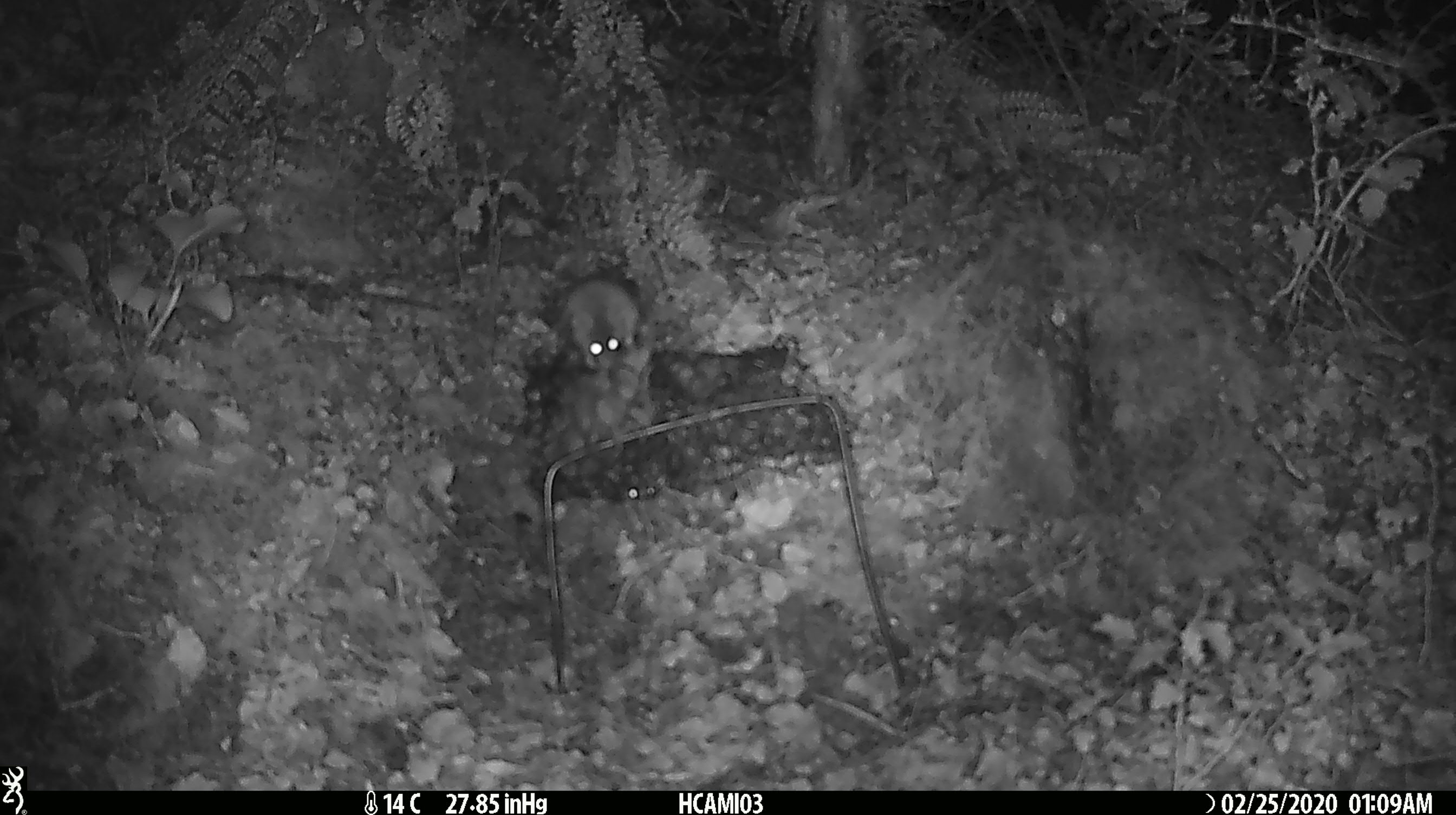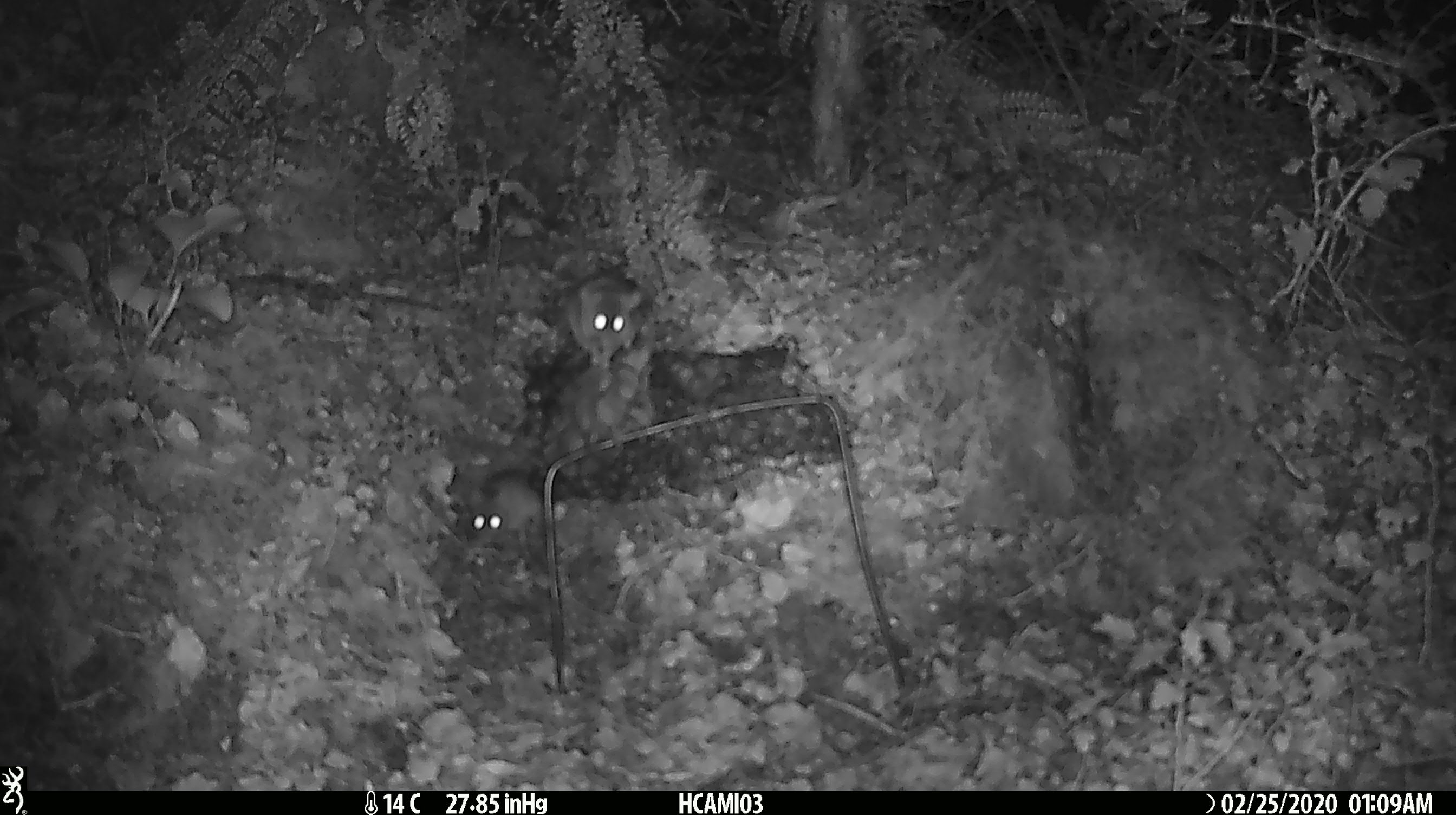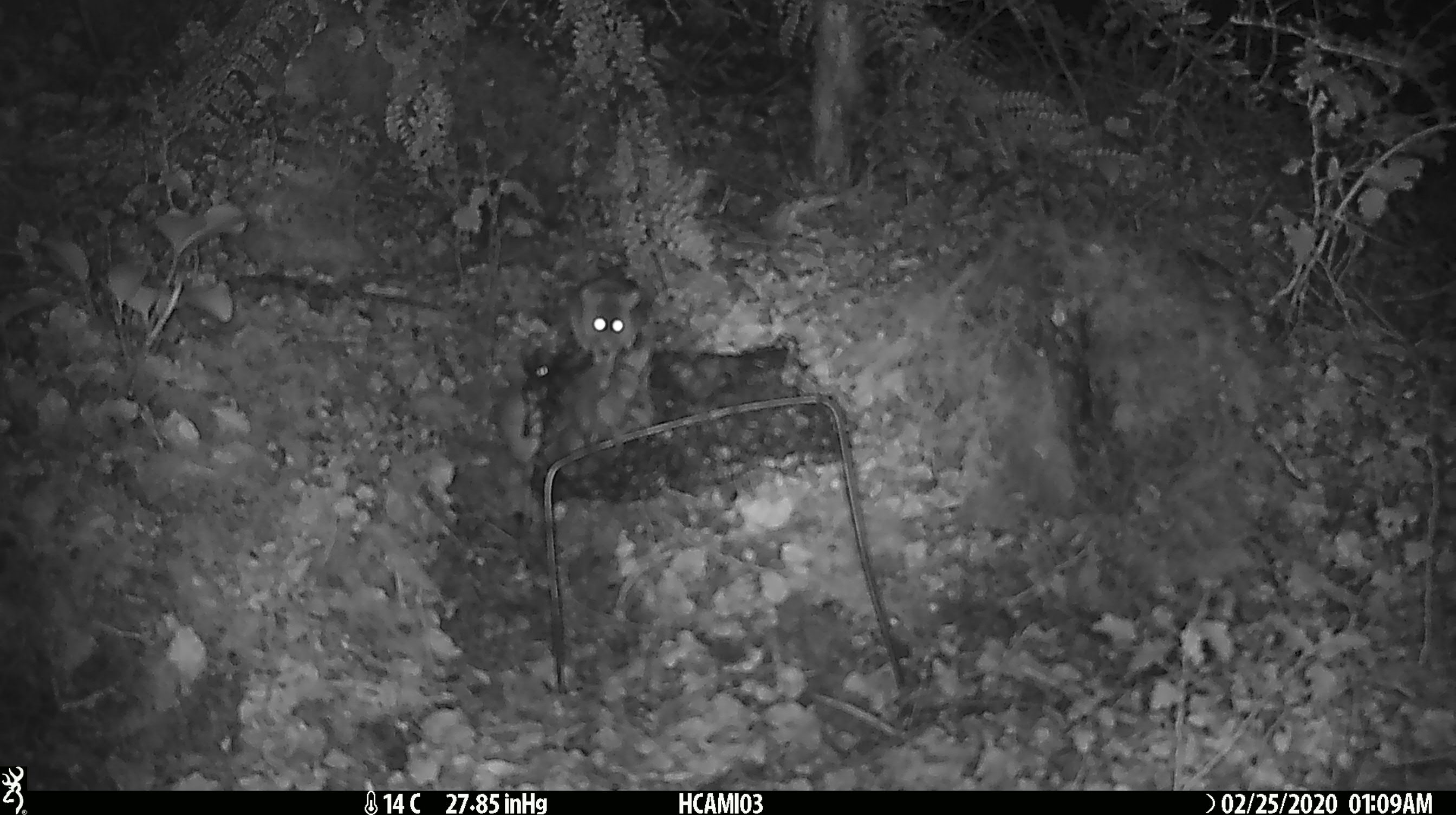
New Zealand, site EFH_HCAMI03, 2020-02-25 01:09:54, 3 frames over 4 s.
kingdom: Animalia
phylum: Chordata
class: Mammalia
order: Rodentia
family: Muridae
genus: Mus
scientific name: Mus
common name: mouse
Mouse (Mus).